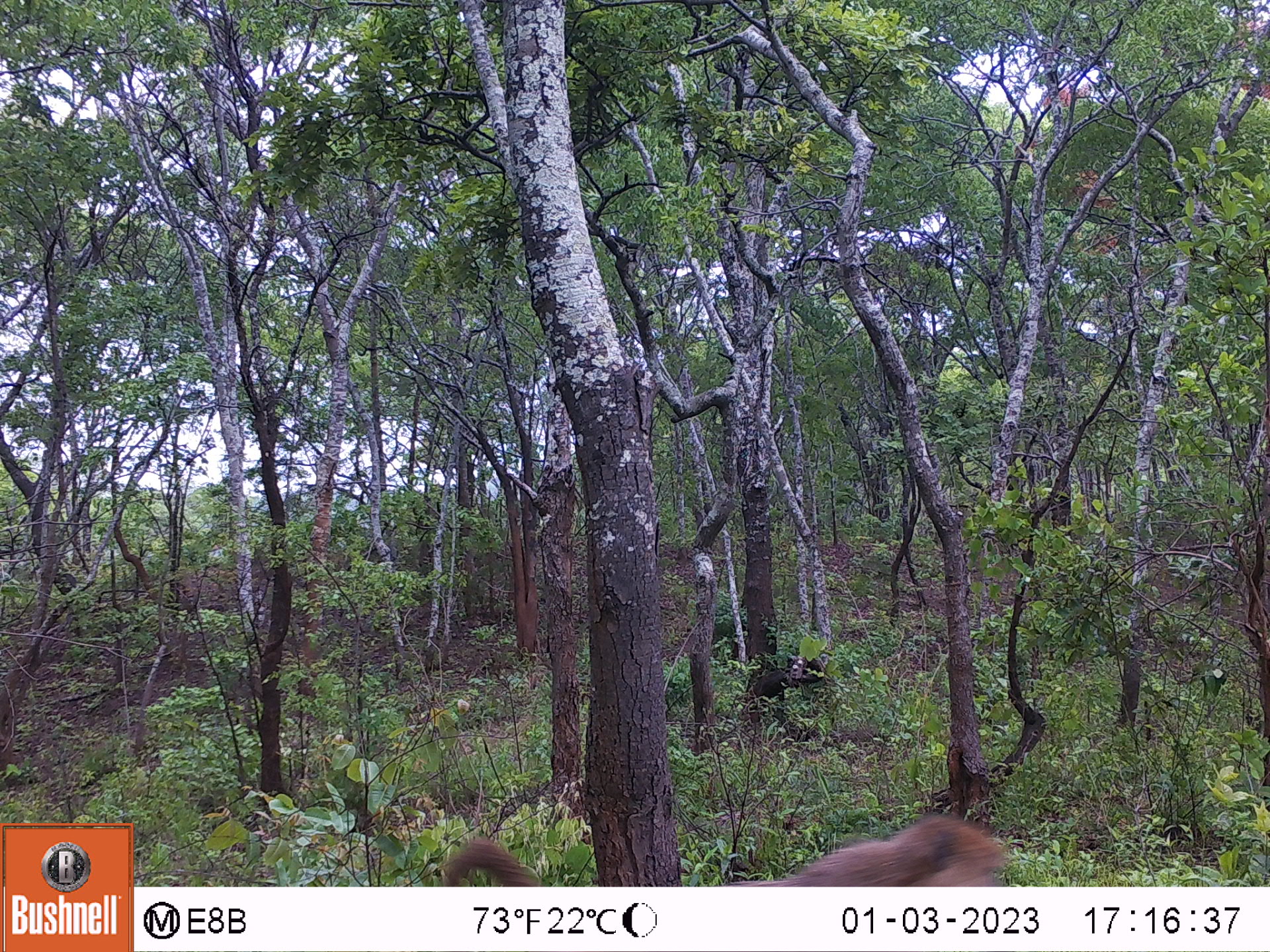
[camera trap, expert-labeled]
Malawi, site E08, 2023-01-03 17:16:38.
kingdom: Animalia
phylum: Chordata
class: Mammalia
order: Primates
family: Cercopithecidae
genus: Papio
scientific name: Papio cynocephalus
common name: yellow baboon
Yellow baboon (Papio cynocephalus), count 1.